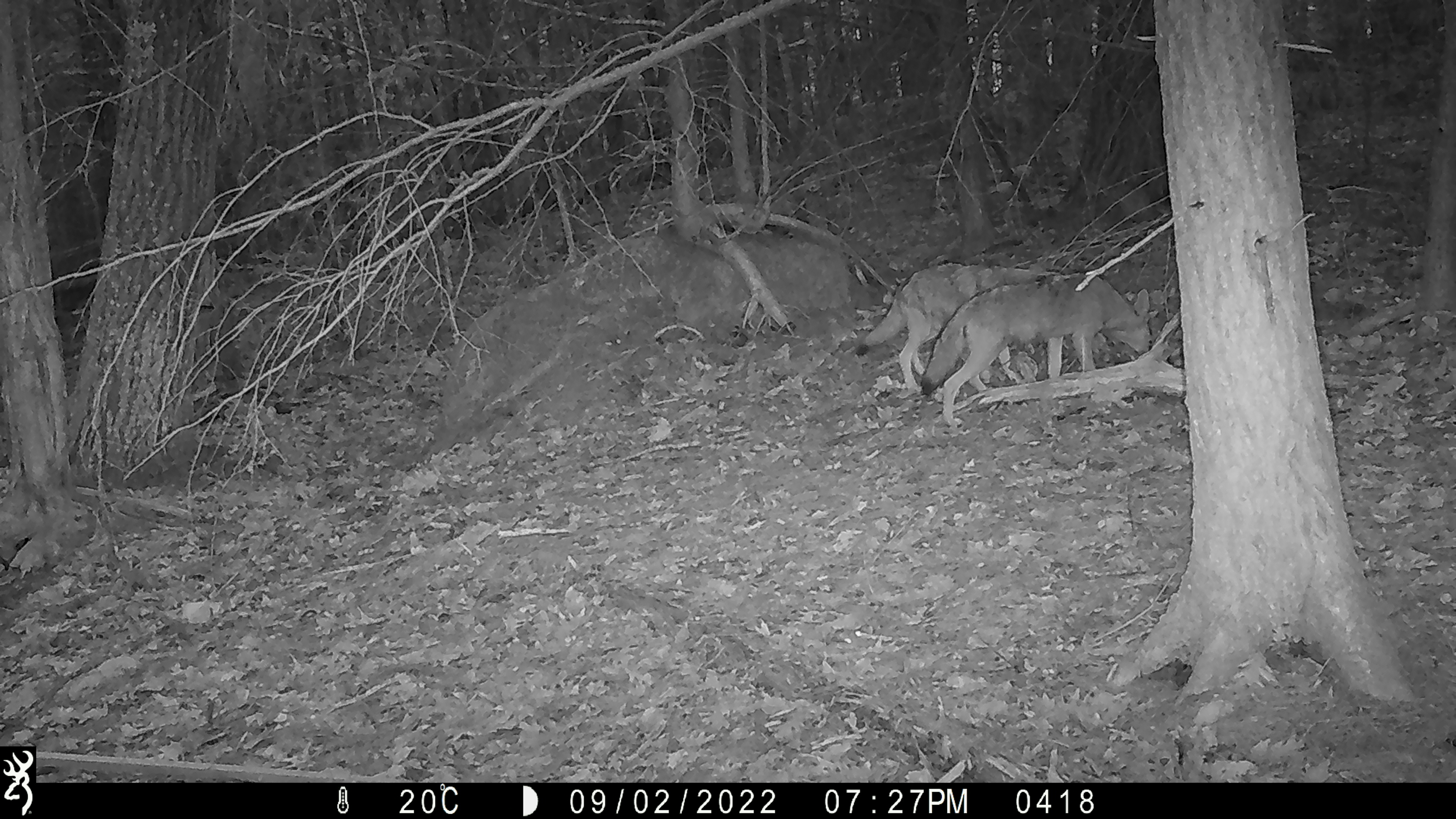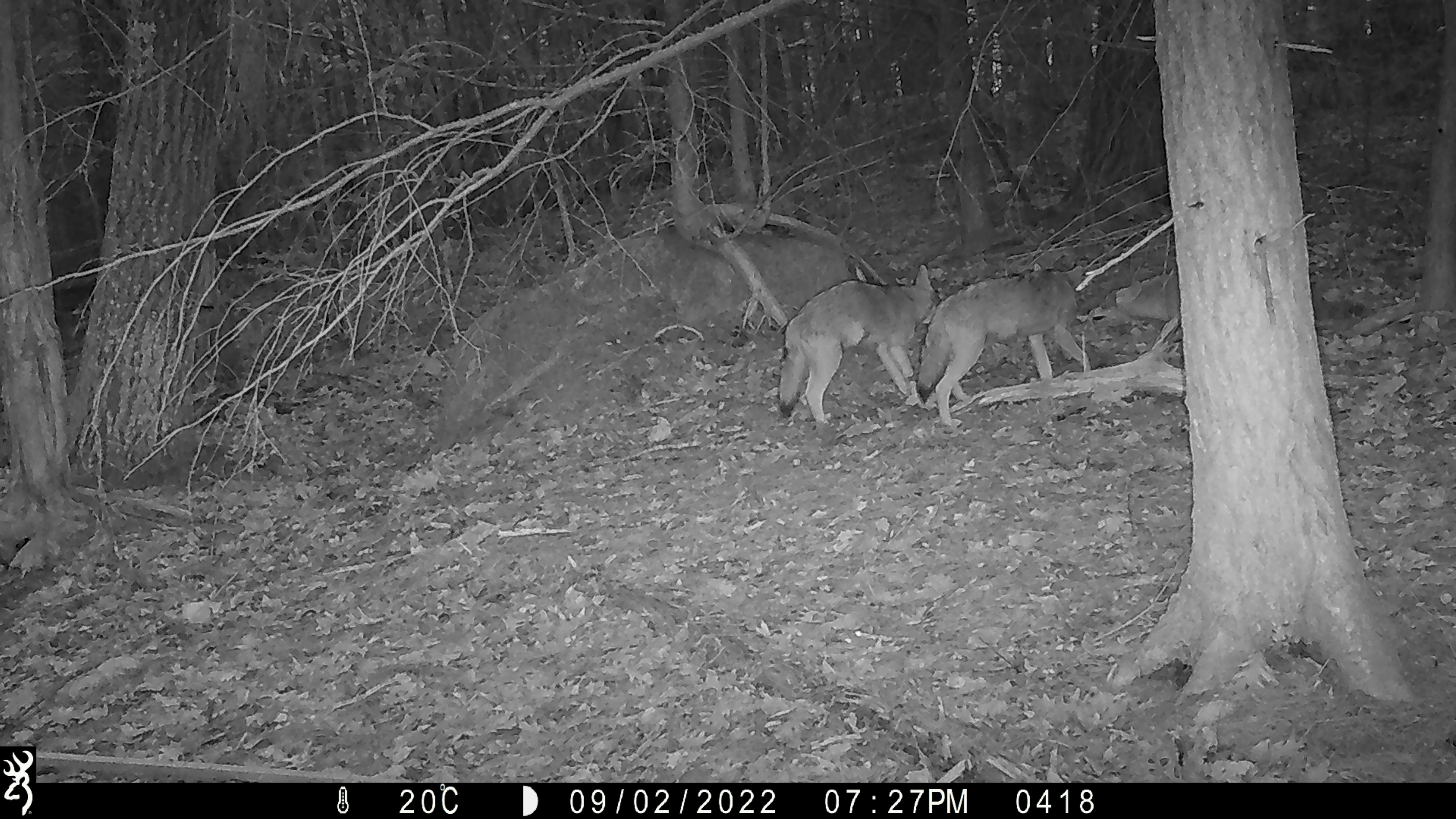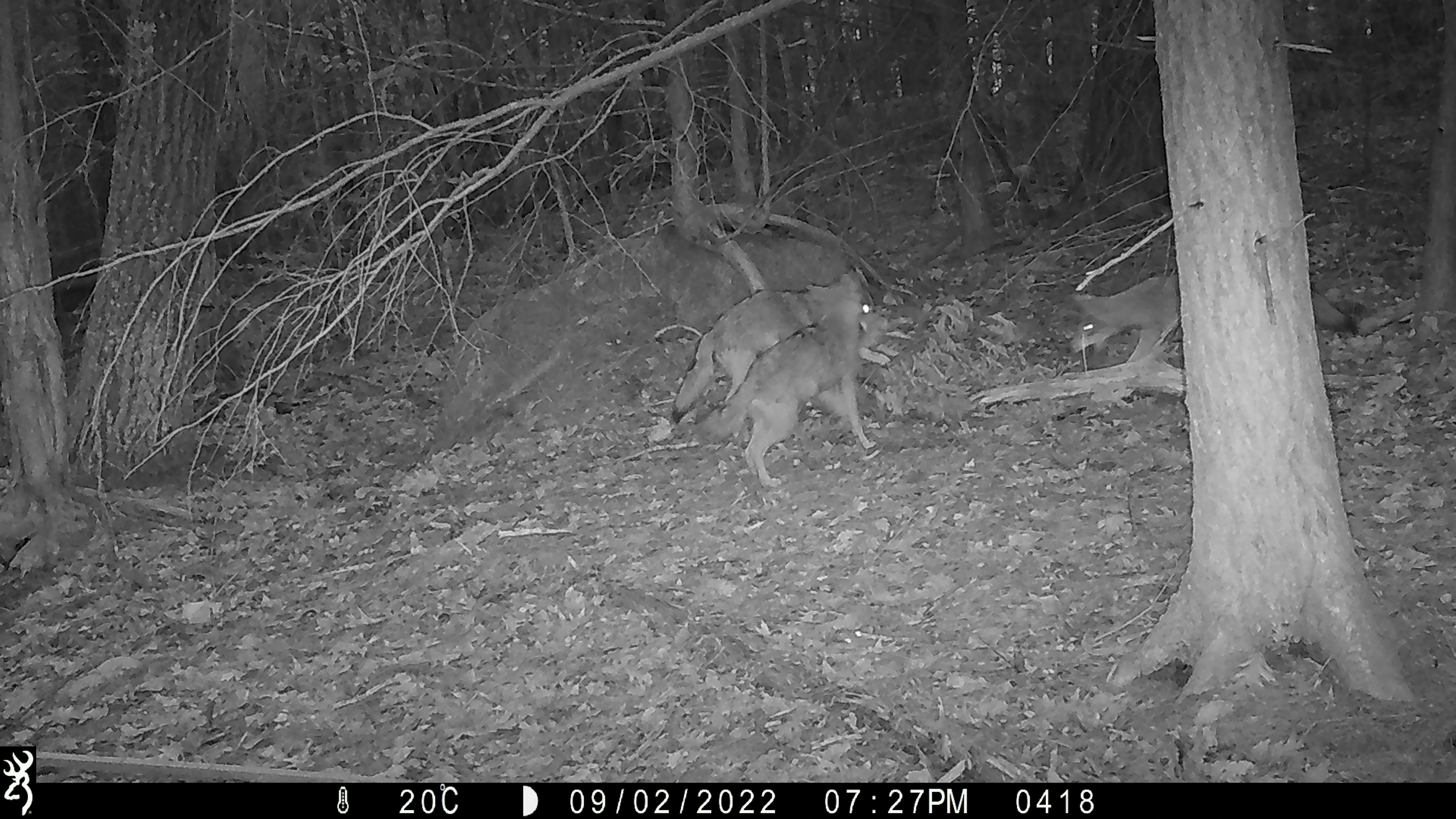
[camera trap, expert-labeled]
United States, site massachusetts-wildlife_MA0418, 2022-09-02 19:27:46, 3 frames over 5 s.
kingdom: Animalia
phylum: Chordata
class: Mammalia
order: Carnivora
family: Canidae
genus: Canis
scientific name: Canis latrans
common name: coyote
Coyote (Canis latrans).